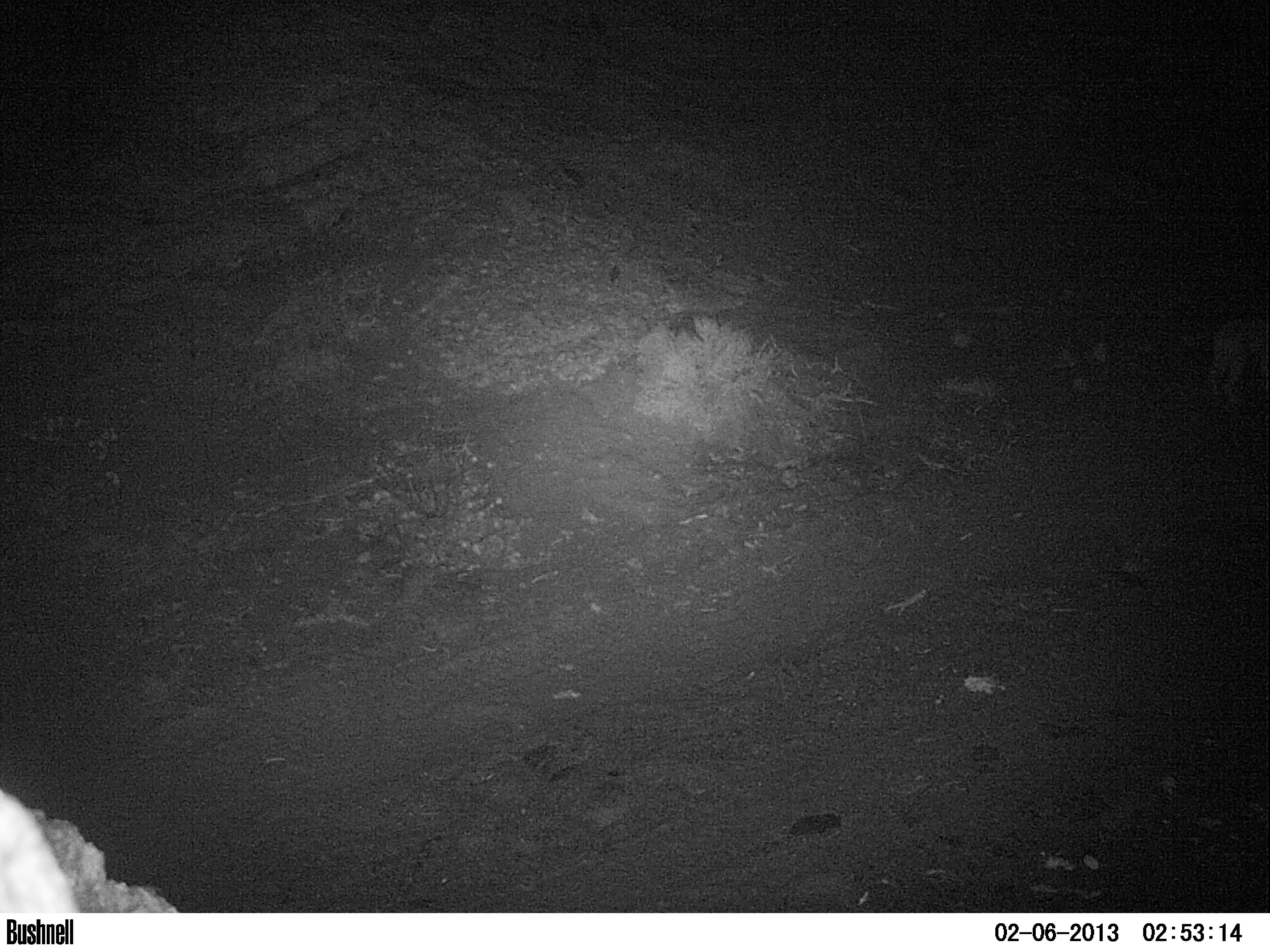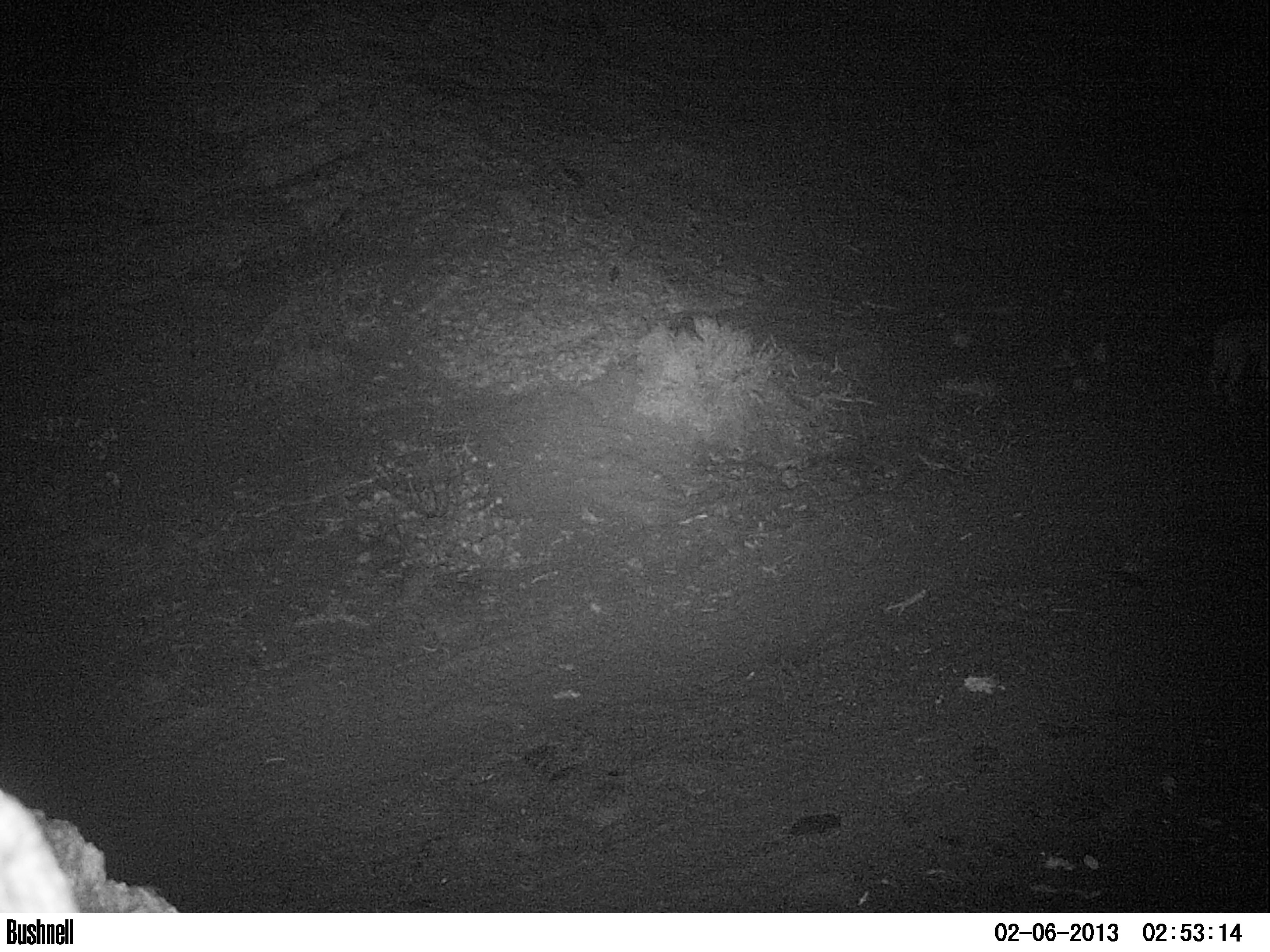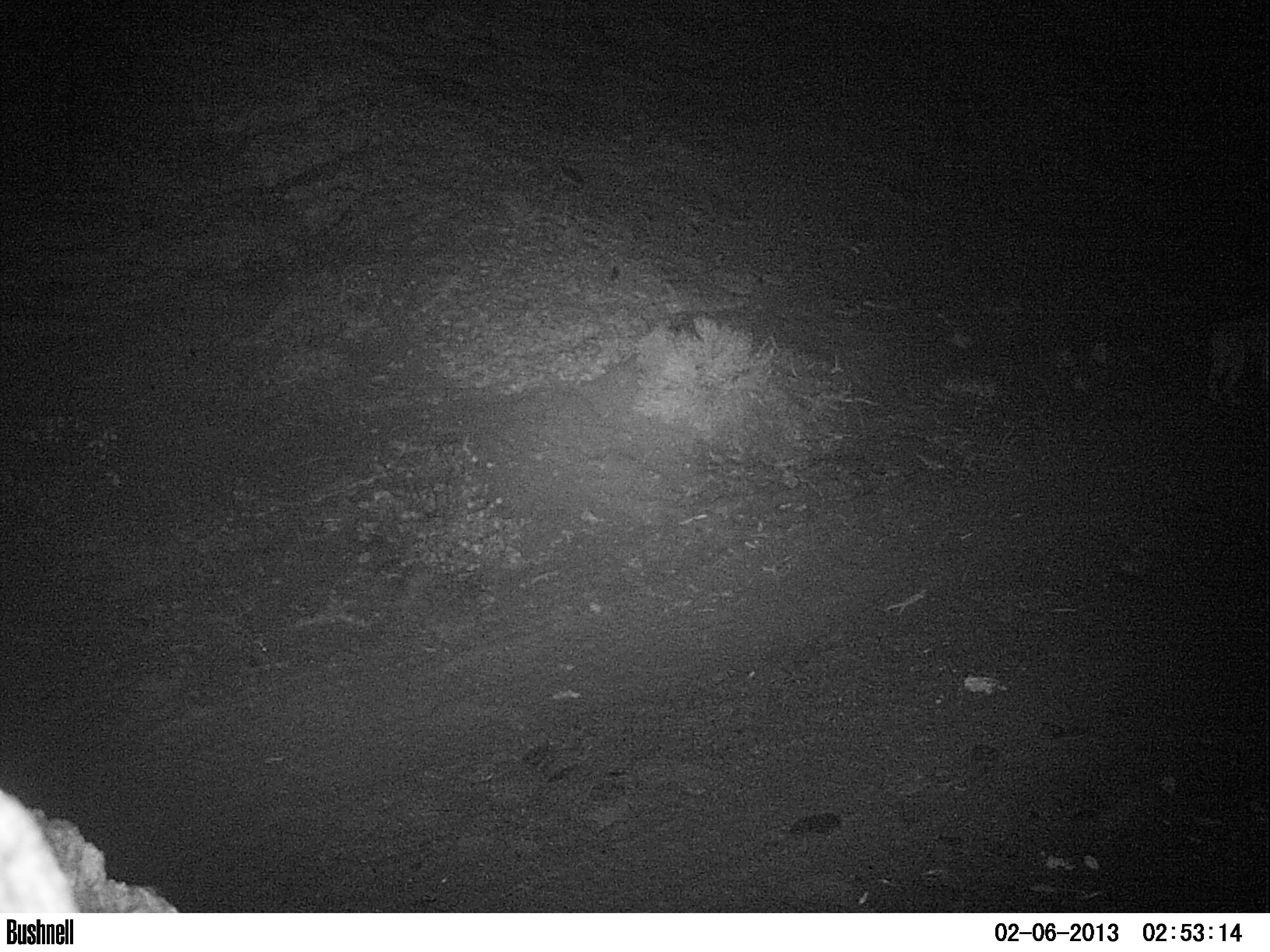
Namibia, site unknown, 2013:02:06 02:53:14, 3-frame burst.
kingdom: Animalia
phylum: Chordata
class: Mammalia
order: Carnivora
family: Felidae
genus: Panthera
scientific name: Panthera leo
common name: lion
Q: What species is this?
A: Panthera leo (lion).